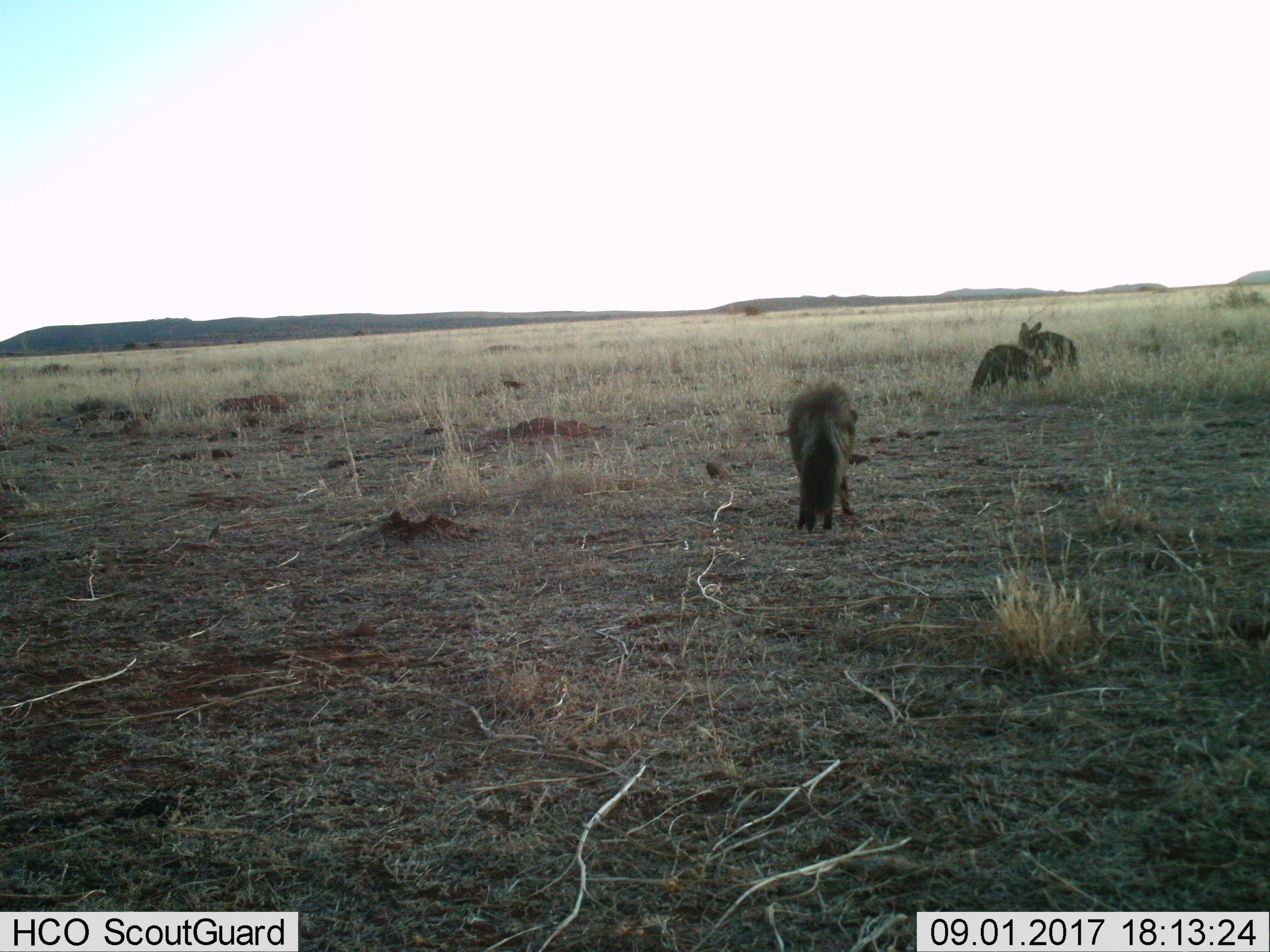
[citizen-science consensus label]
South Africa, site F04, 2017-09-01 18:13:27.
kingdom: Animalia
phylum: Chordata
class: Mammalia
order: Carnivora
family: Canidae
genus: Otocyon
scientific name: Otocyon megalotis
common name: bat-eared fox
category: foxbateared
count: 3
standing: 100%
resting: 0%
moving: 0%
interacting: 25%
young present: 0%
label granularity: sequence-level